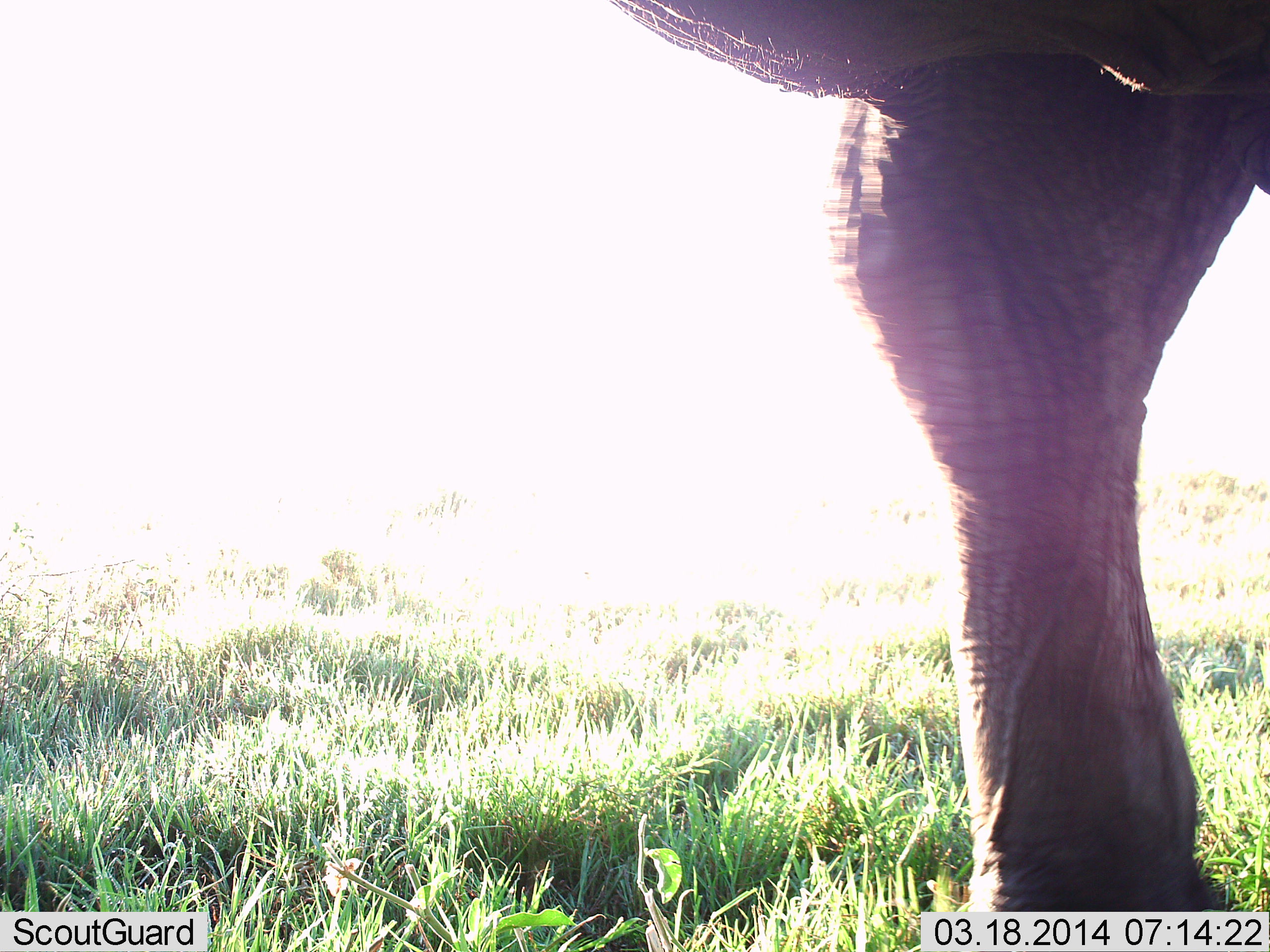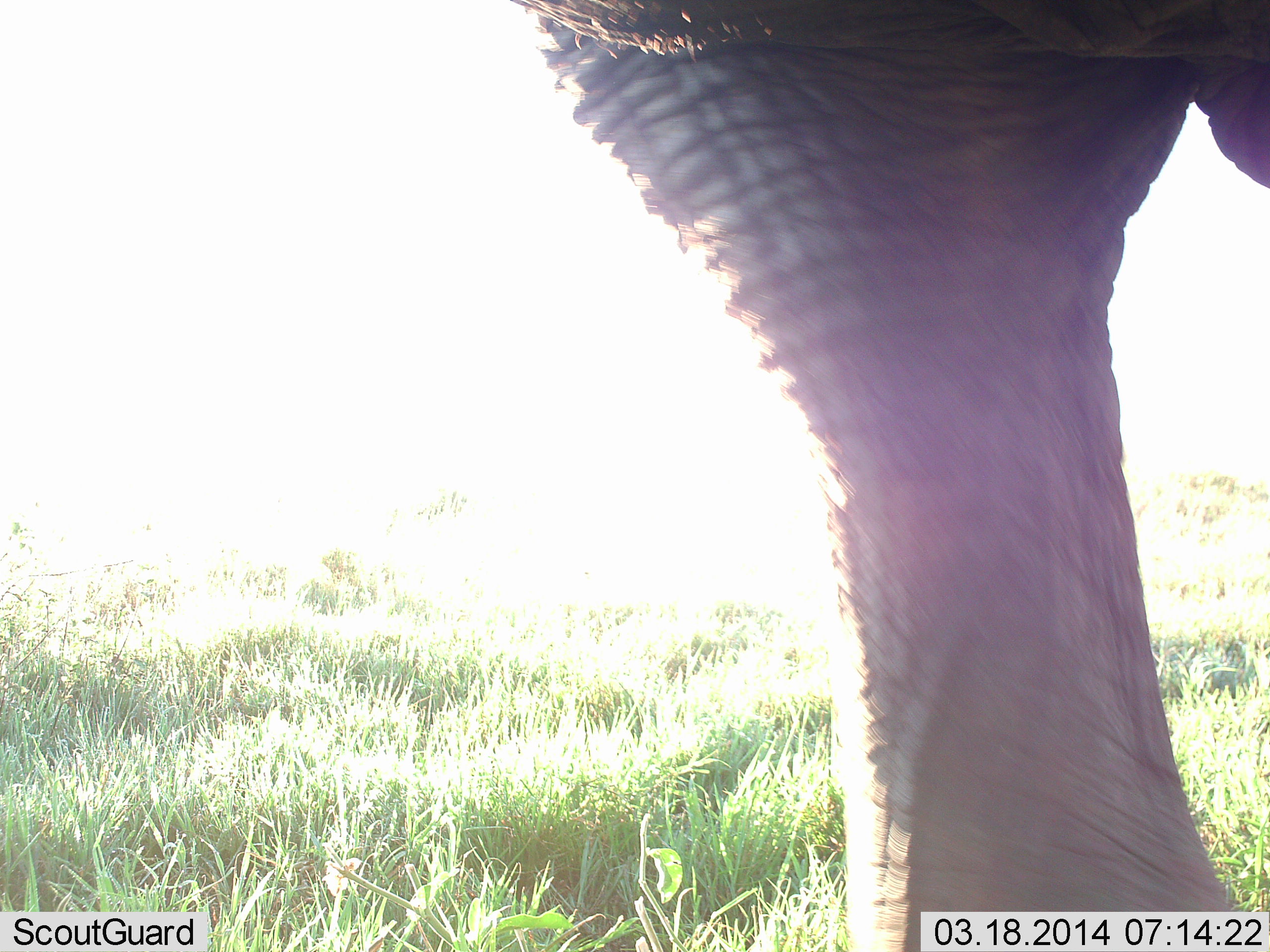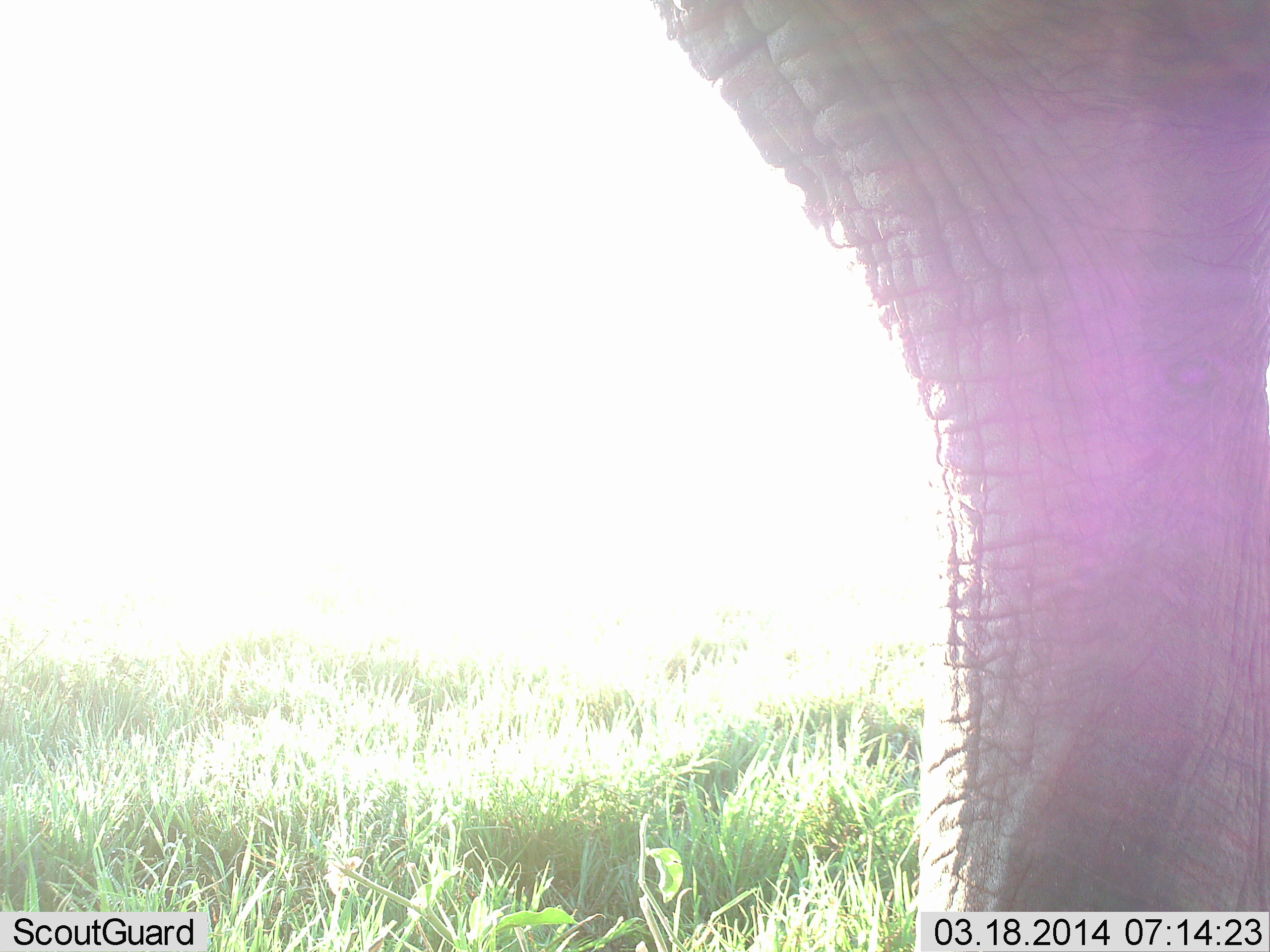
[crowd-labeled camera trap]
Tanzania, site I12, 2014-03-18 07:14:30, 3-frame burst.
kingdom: Animalia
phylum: Chordata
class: Mammalia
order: Proboscidea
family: Elephantidae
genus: Loxodonta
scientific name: Loxodonta africana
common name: african bush elephant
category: elephant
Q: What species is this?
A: Elephant (african bush elephant) (Loxodonta africana).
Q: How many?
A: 1.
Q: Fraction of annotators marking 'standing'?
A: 80%.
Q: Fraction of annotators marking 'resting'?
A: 0%.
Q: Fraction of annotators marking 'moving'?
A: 30%.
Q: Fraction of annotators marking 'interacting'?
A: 0%.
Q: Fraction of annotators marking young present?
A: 0%.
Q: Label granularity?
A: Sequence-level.